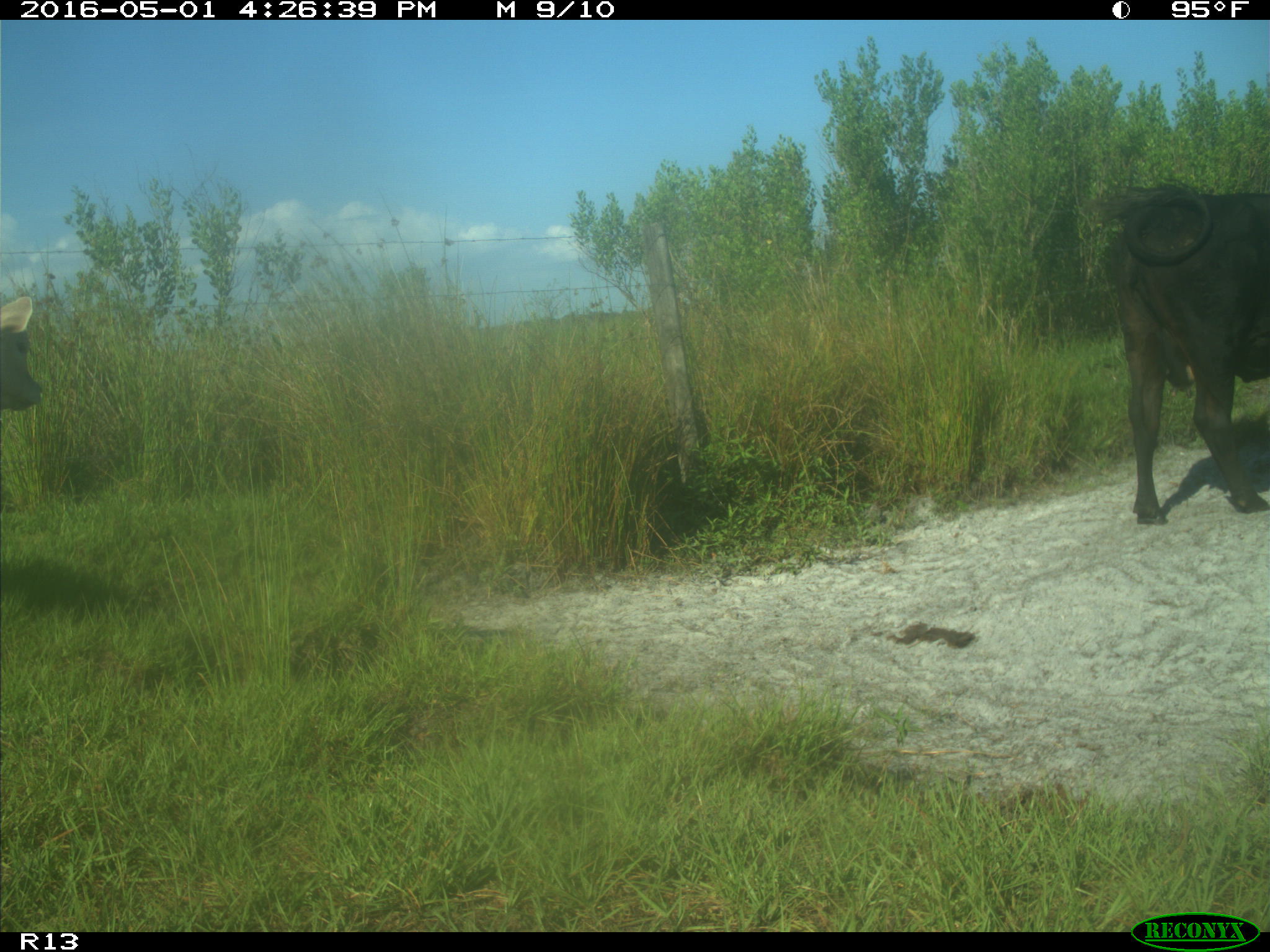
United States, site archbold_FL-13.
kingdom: Animalia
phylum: Chordata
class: Mammalia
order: Artiodactyla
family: Bovidae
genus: Bos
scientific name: Bos taurus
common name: domestic cow